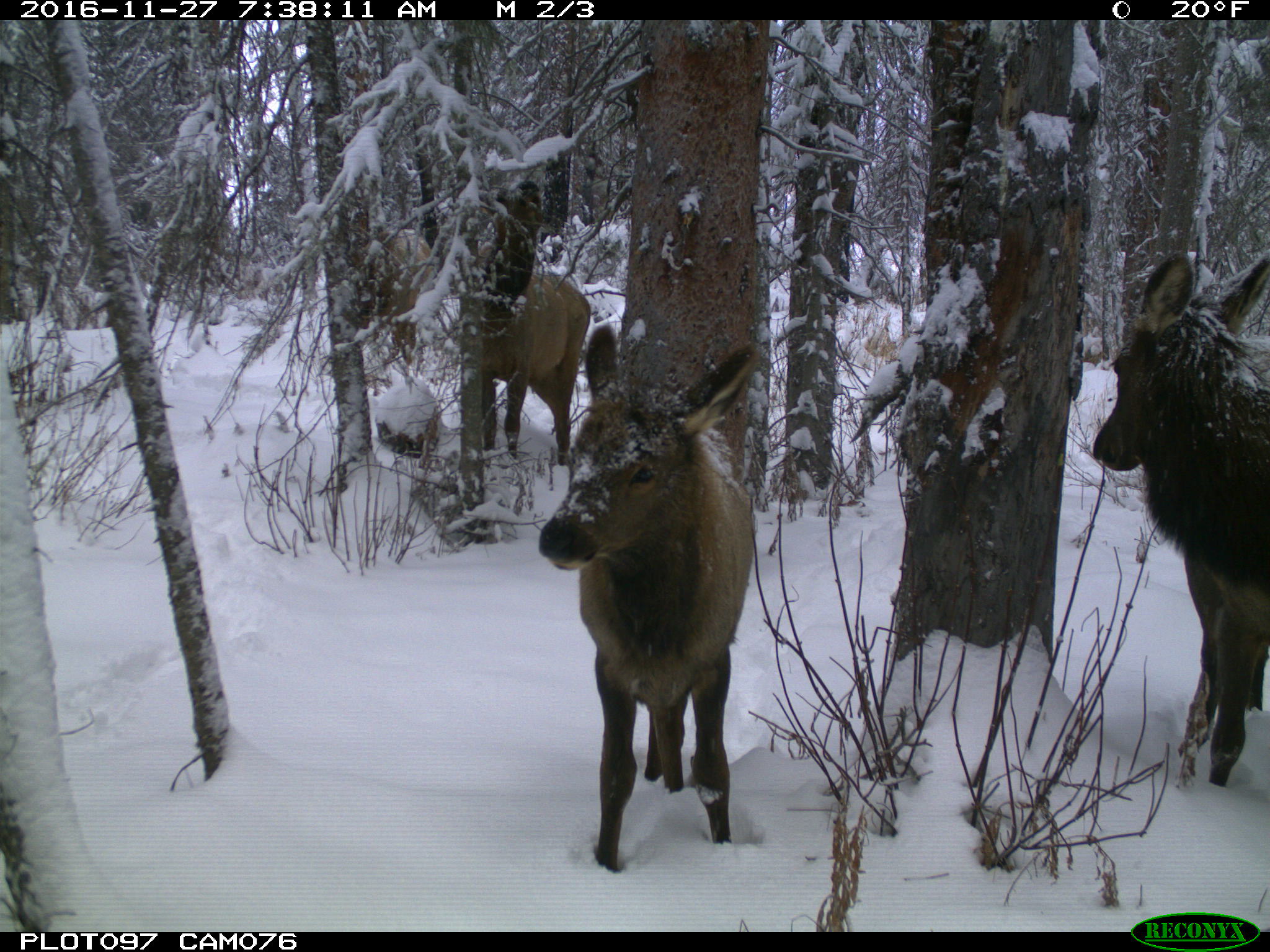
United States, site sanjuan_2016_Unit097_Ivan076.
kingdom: Animalia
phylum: Chordata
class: Mammalia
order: Artiodactyla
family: Cervidae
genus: Cervus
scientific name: Cervus elaphus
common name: red deer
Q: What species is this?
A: Cervus elaphus (red deer).